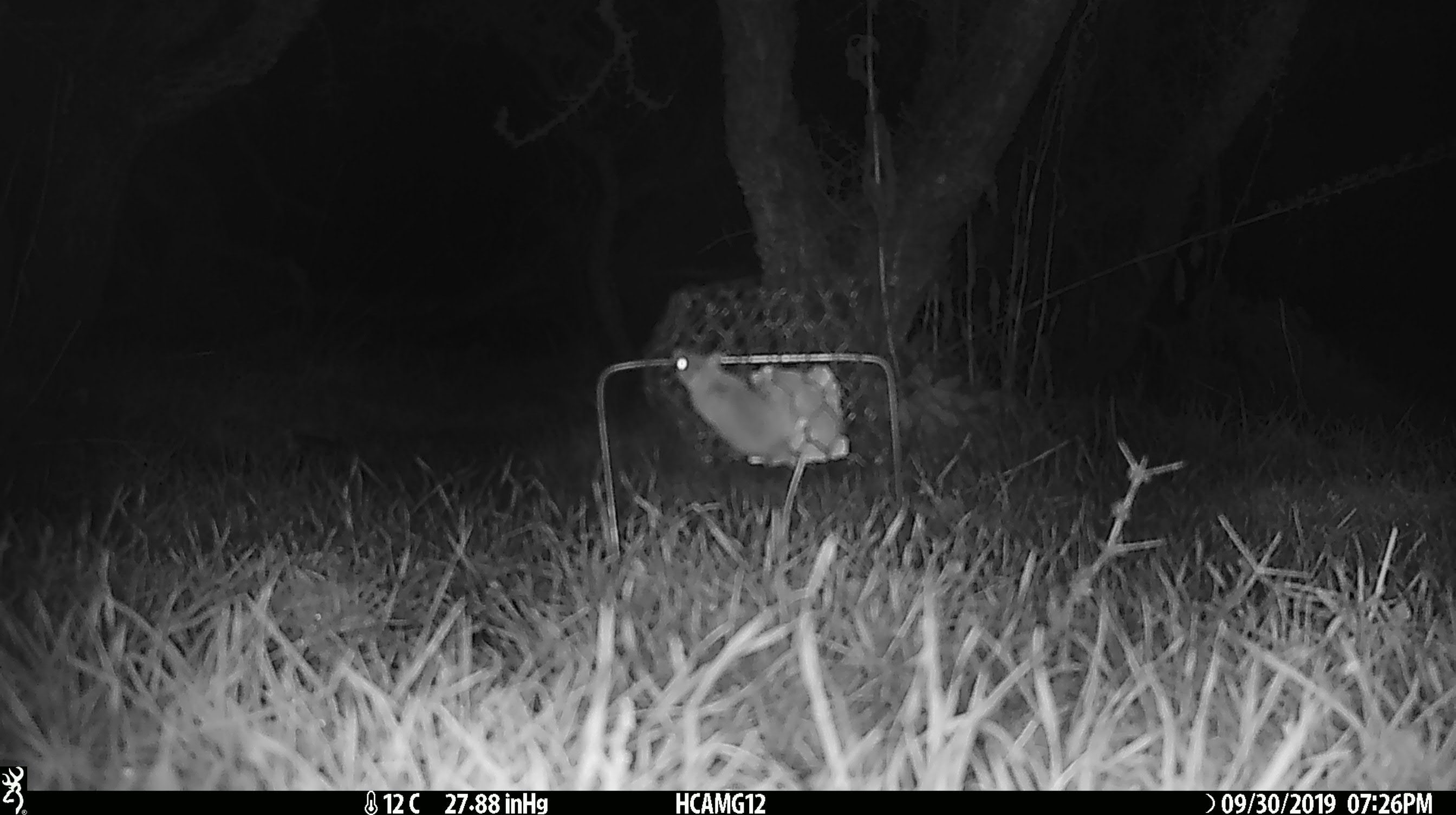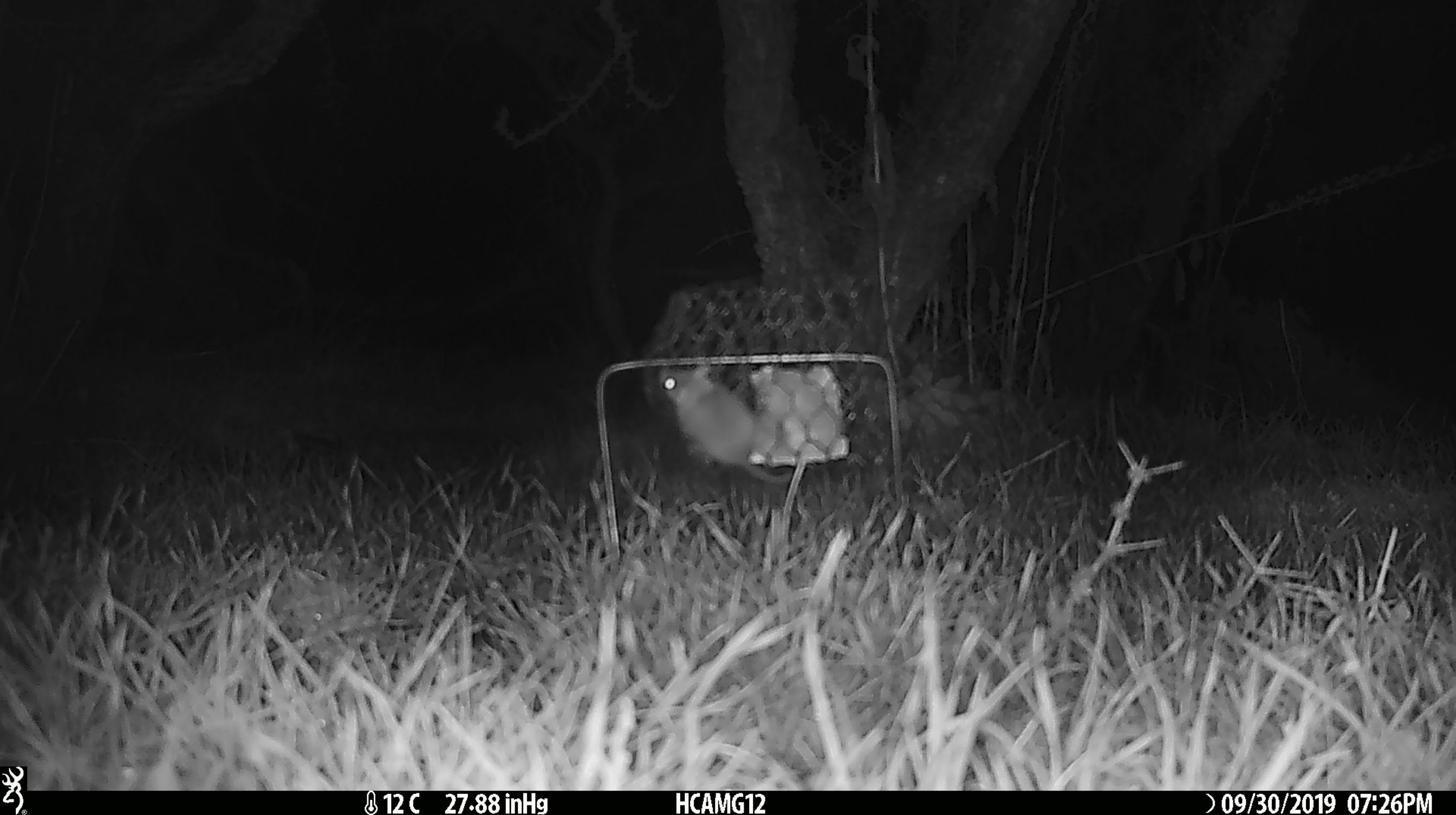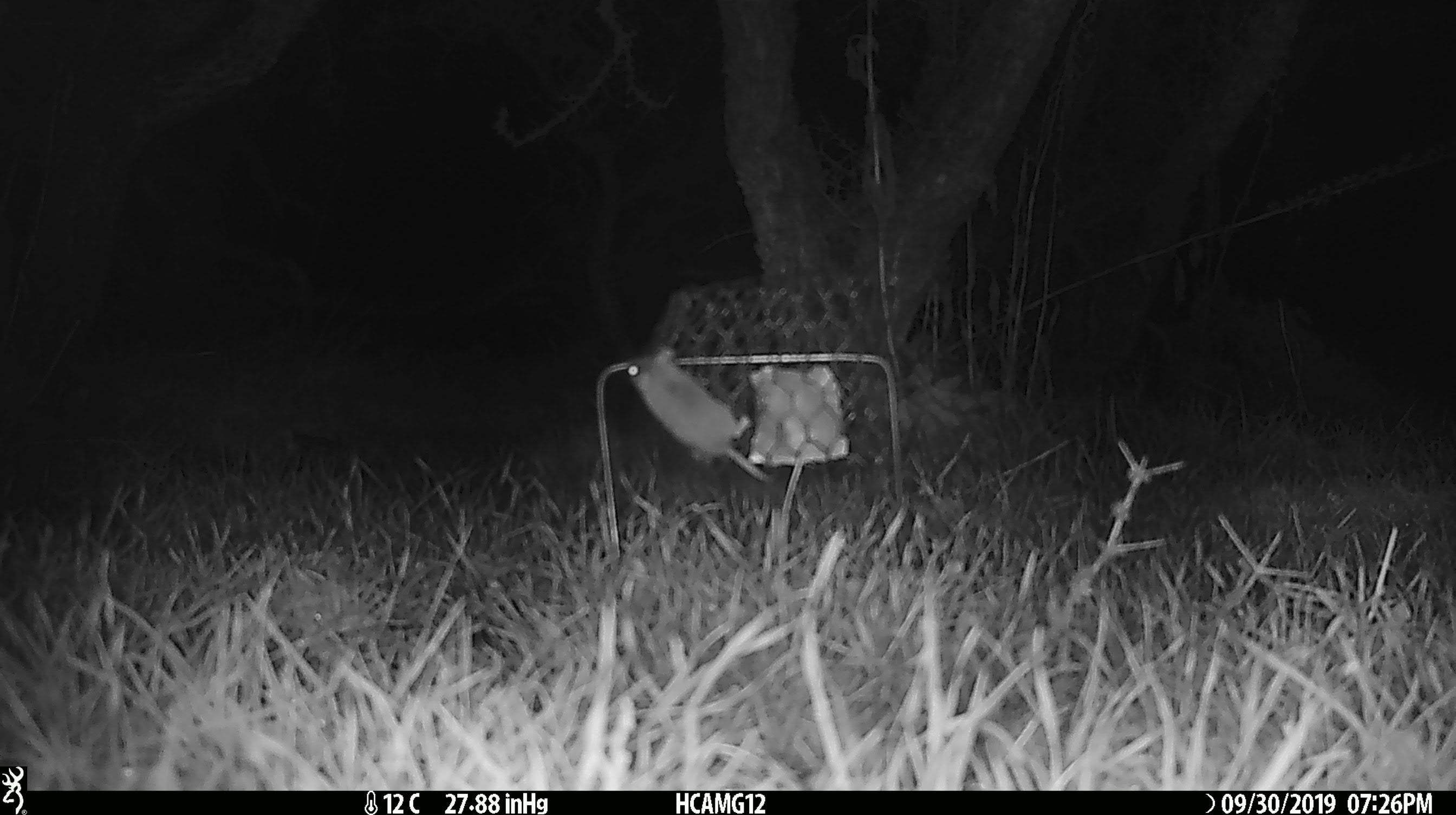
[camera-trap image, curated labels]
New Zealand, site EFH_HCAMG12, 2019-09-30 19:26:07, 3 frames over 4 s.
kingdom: Animalia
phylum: Chordata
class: Mammalia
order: Rodentia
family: Muridae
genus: Mus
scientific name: Mus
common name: mouse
Mouse (Mus).